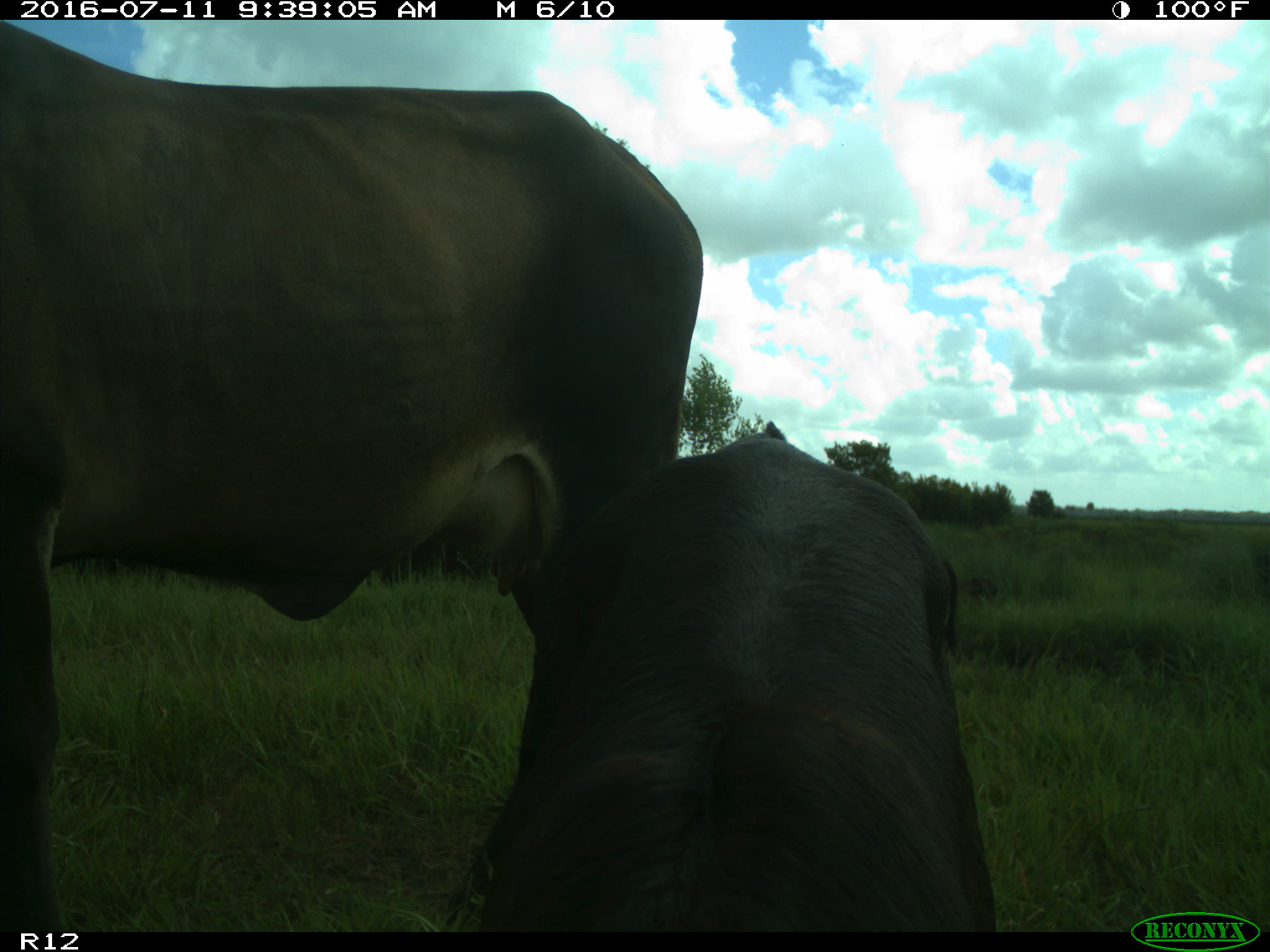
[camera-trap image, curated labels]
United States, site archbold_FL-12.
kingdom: Animalia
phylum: Chordata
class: Mammalia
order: Artiodactyla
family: Bovidae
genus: Bos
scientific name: Bos taurus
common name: domestic cow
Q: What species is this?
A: Bos taurus (domestic cow).